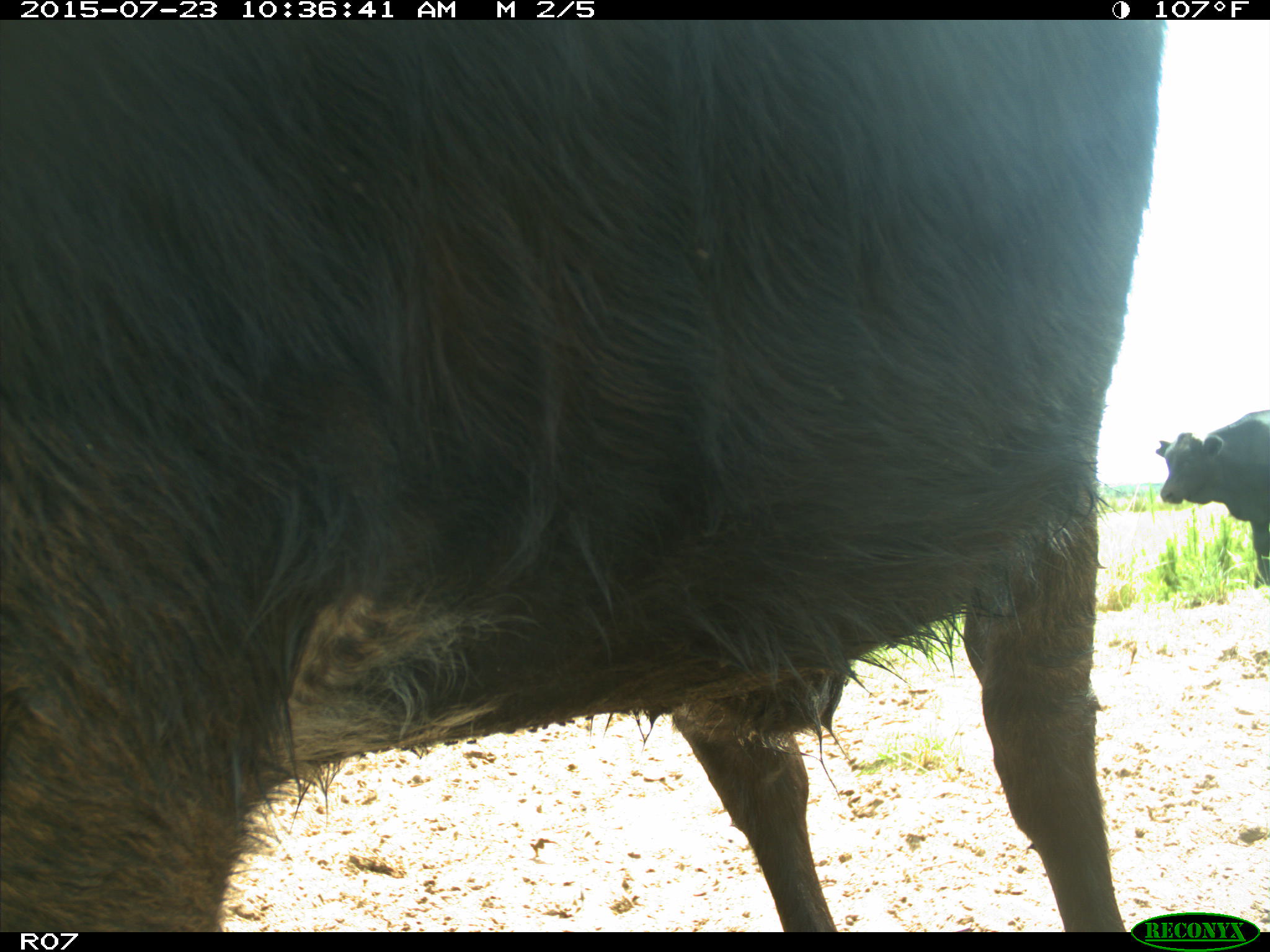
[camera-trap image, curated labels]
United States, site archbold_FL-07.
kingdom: Animalia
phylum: Chordata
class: Mammalia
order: Artiodactyla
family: Bovidae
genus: Bos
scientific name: Bos taurus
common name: domestic cow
Bos taurus (domestic cow).